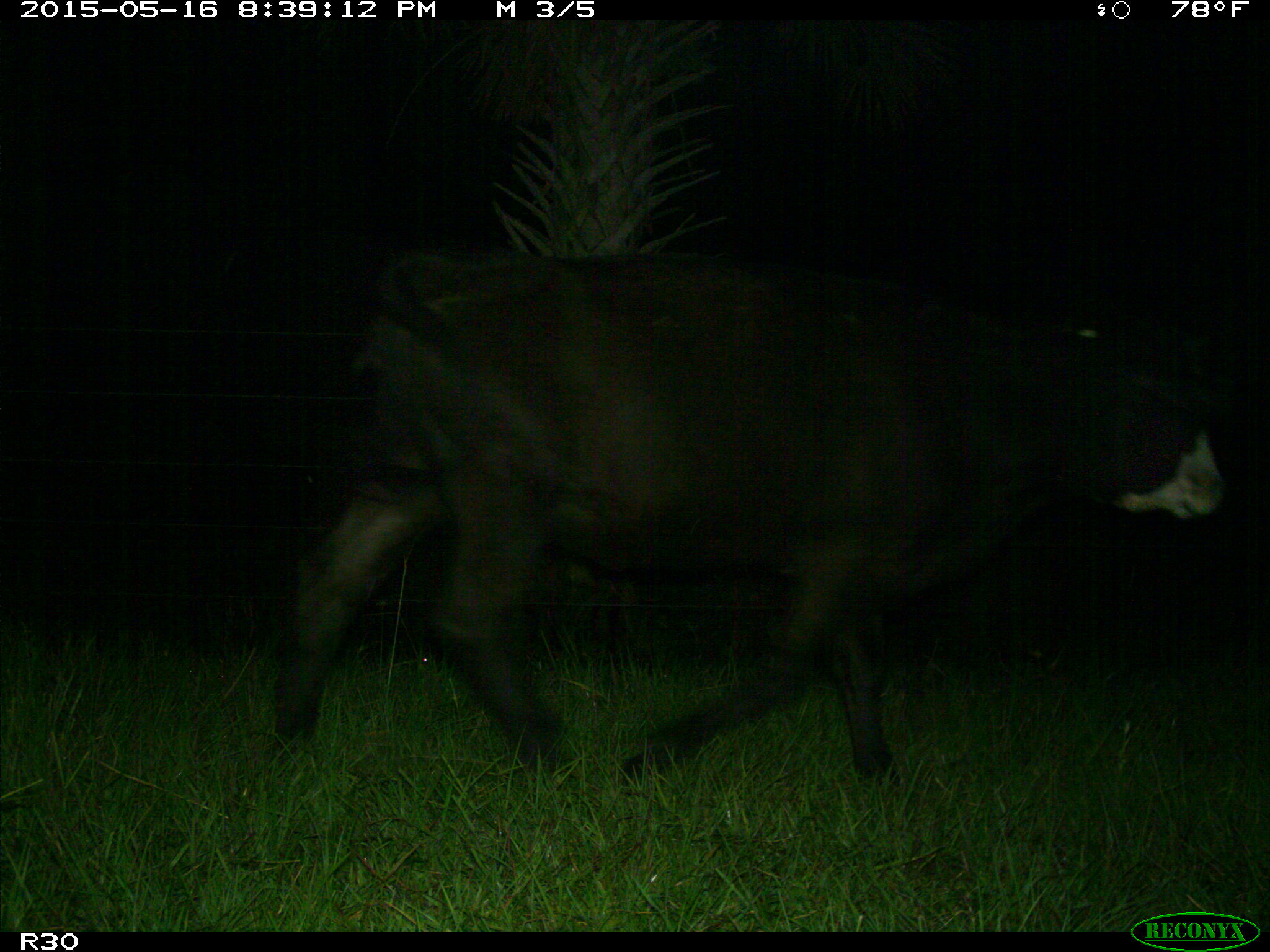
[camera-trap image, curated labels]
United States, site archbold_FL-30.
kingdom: Animalia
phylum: Chordata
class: Mammalia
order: Artiodactyla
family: Bovidae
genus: Bos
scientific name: Bos taurus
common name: domestic cow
Bos taurus (domestic cow).